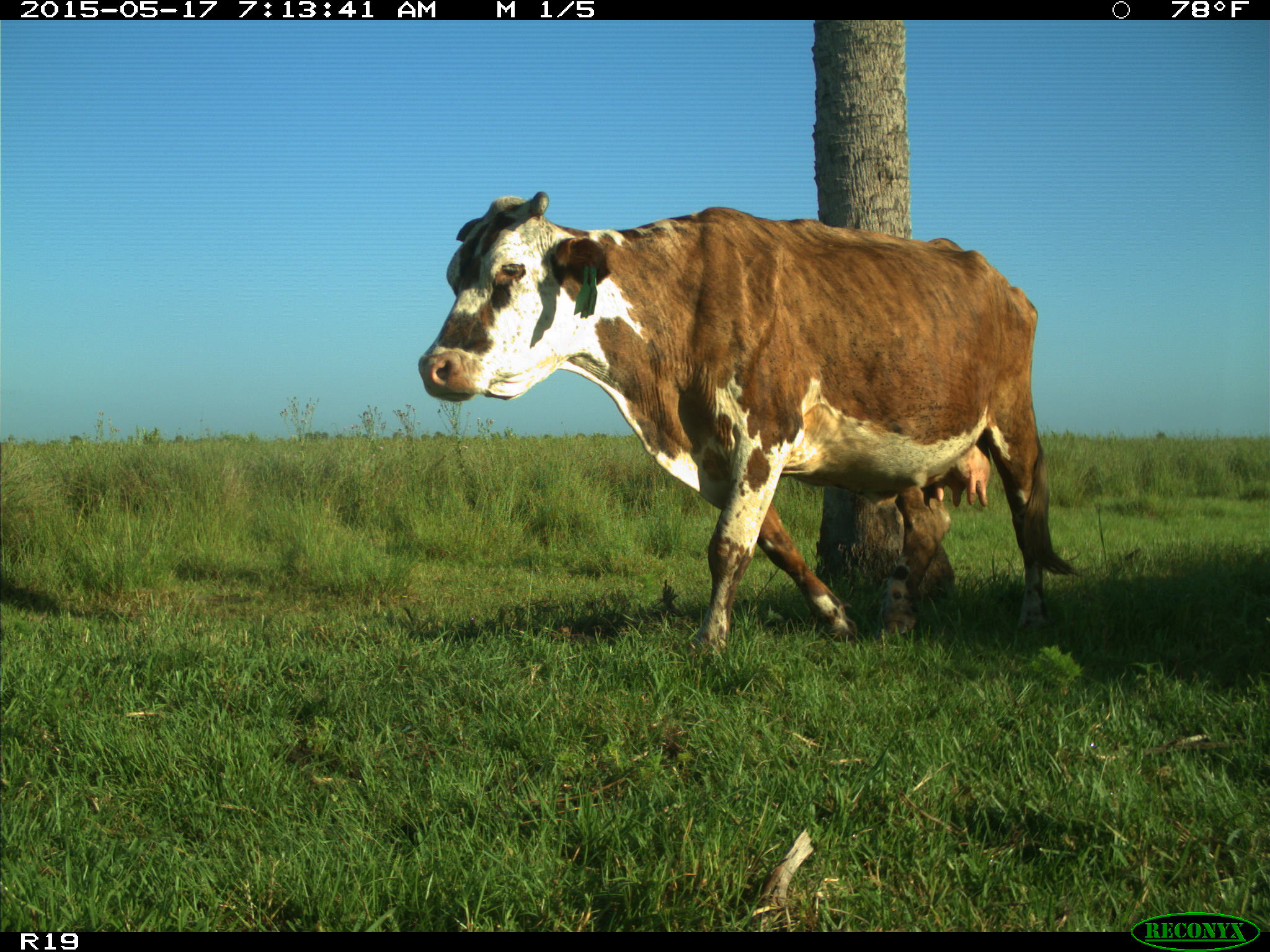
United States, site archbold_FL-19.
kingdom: Animalia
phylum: Chordata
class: Mammalia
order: Artiodactyla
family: Bovidae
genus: Bos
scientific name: Bos taurus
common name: domestic cow